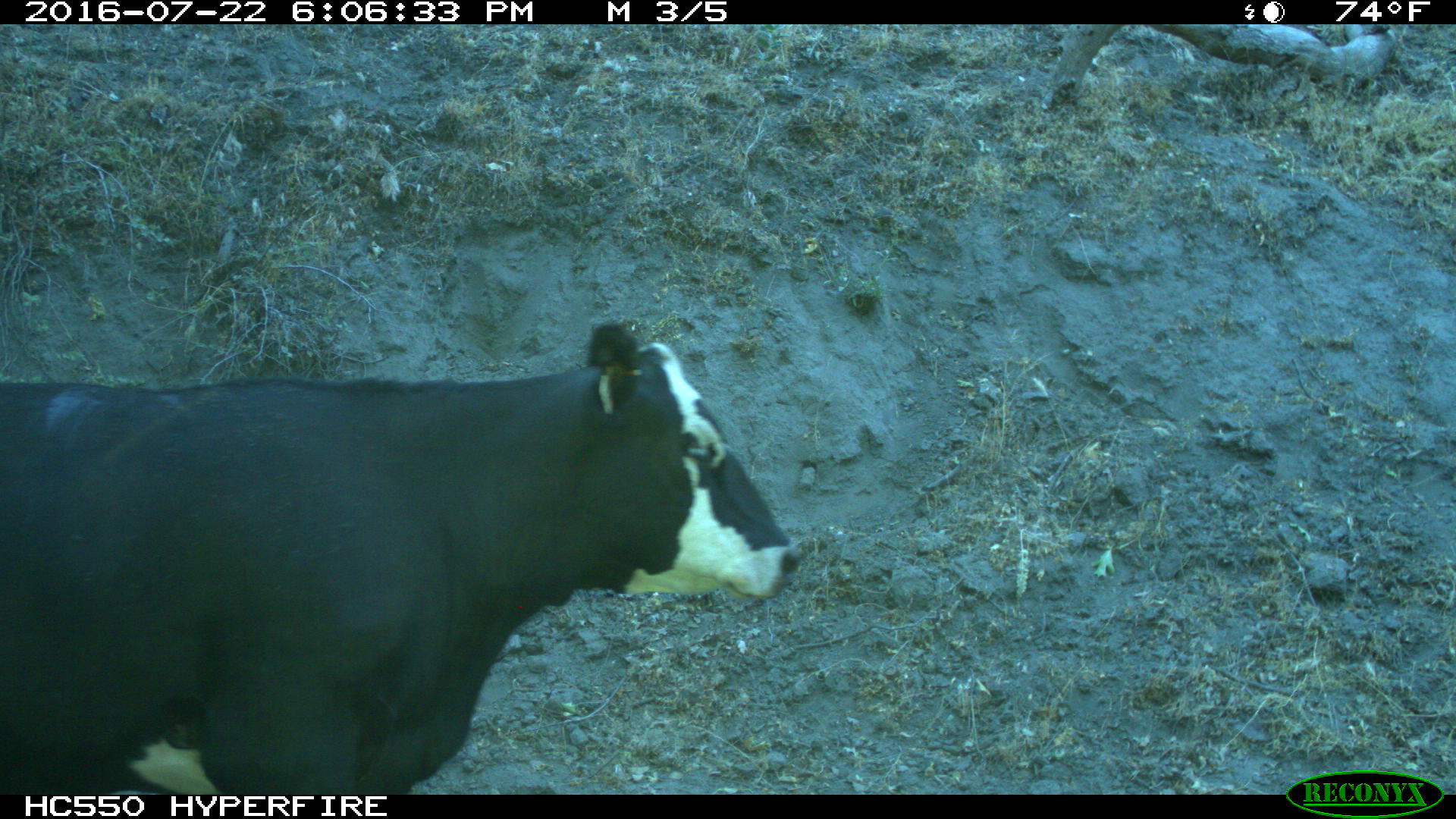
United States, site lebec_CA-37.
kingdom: Animalia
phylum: Chordata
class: Mammalia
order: Artiodactyla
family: Bovidae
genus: Bos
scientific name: Bos taurus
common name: domestic cow